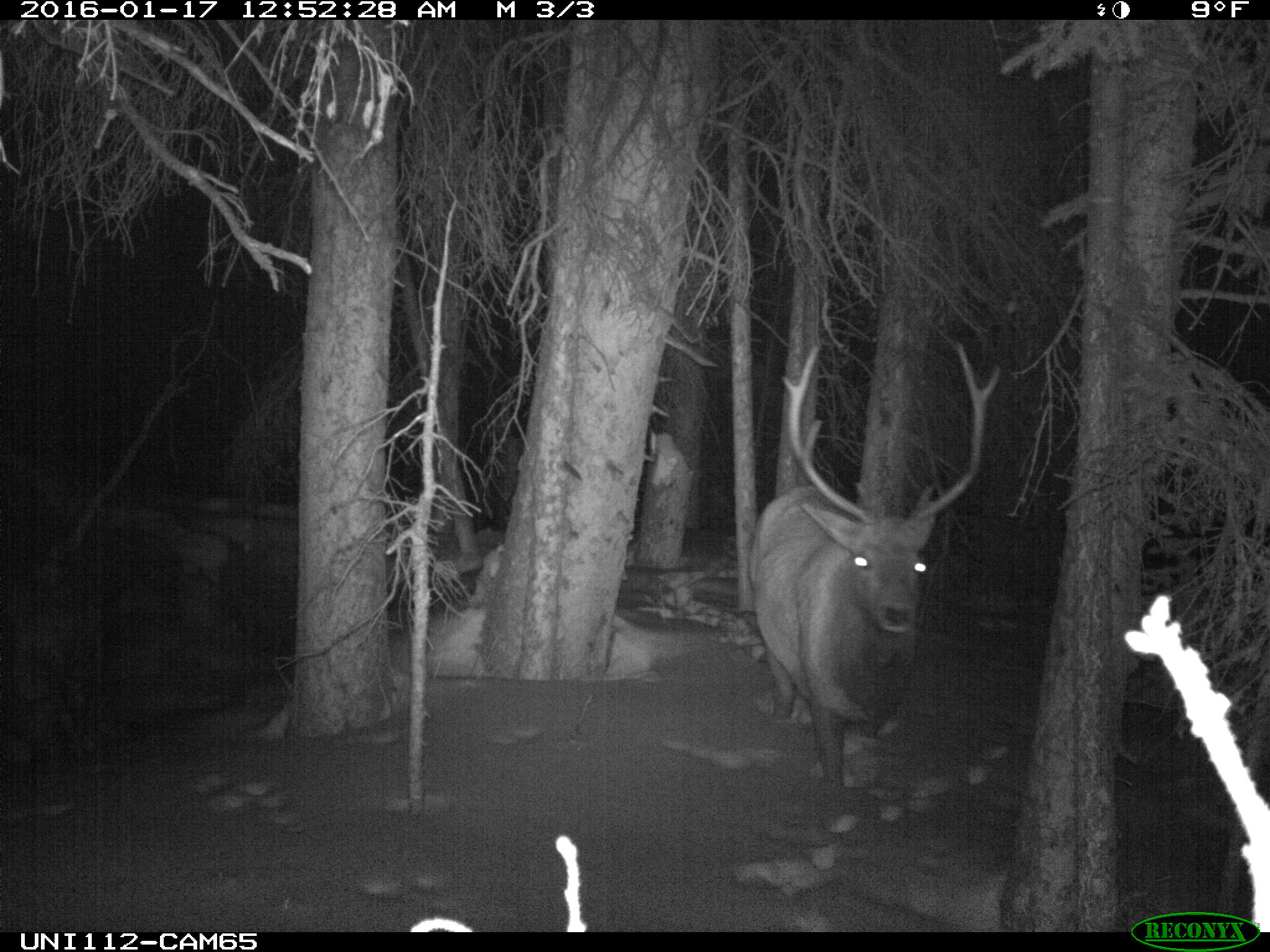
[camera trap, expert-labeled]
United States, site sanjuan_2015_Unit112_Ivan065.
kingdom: Animalia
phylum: Chordata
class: Mammalia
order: Artiodactyla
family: Cervidae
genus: Cervus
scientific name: Cervus elaphus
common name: red deer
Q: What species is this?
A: Cervus elaphus (red deer).